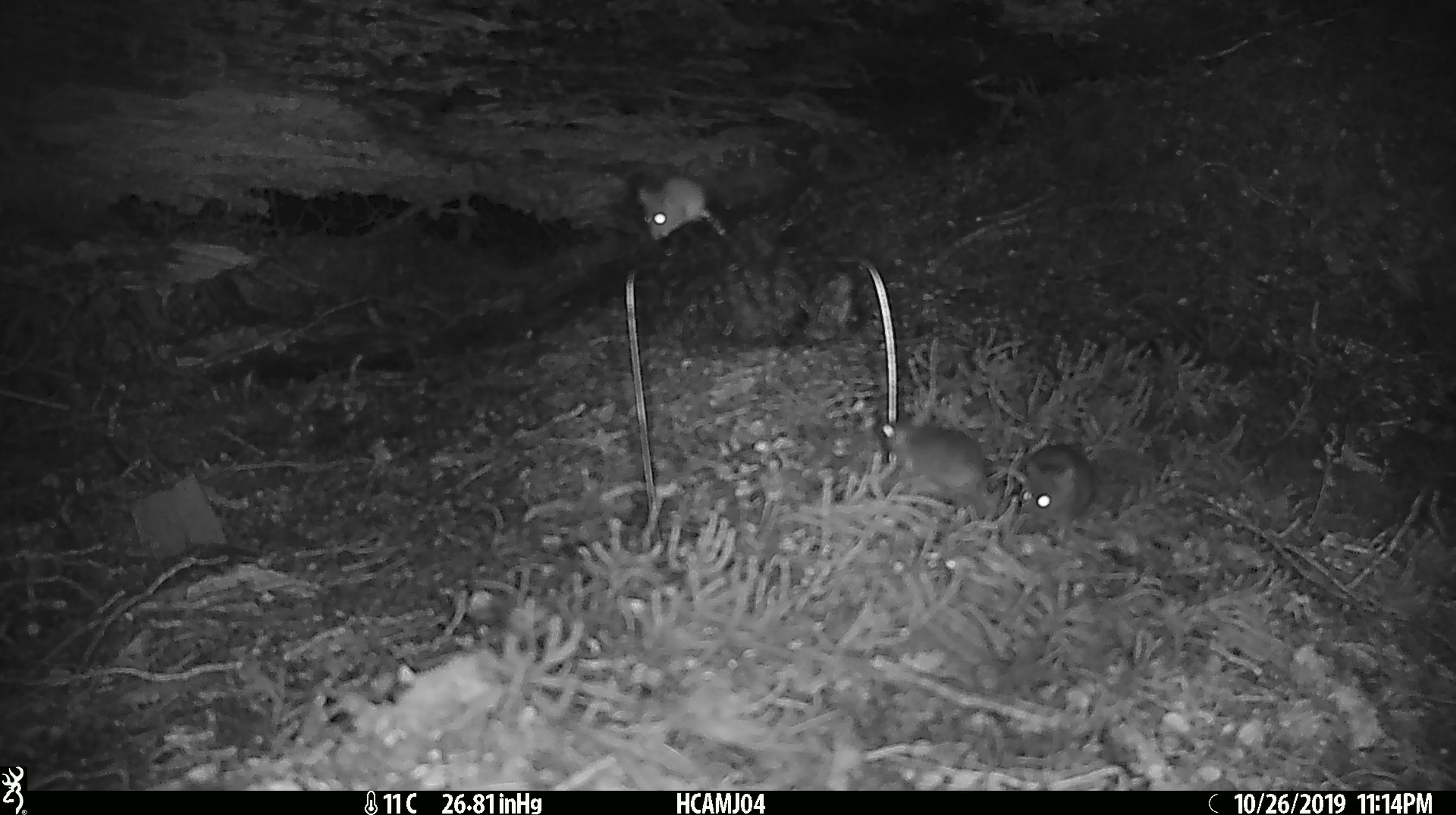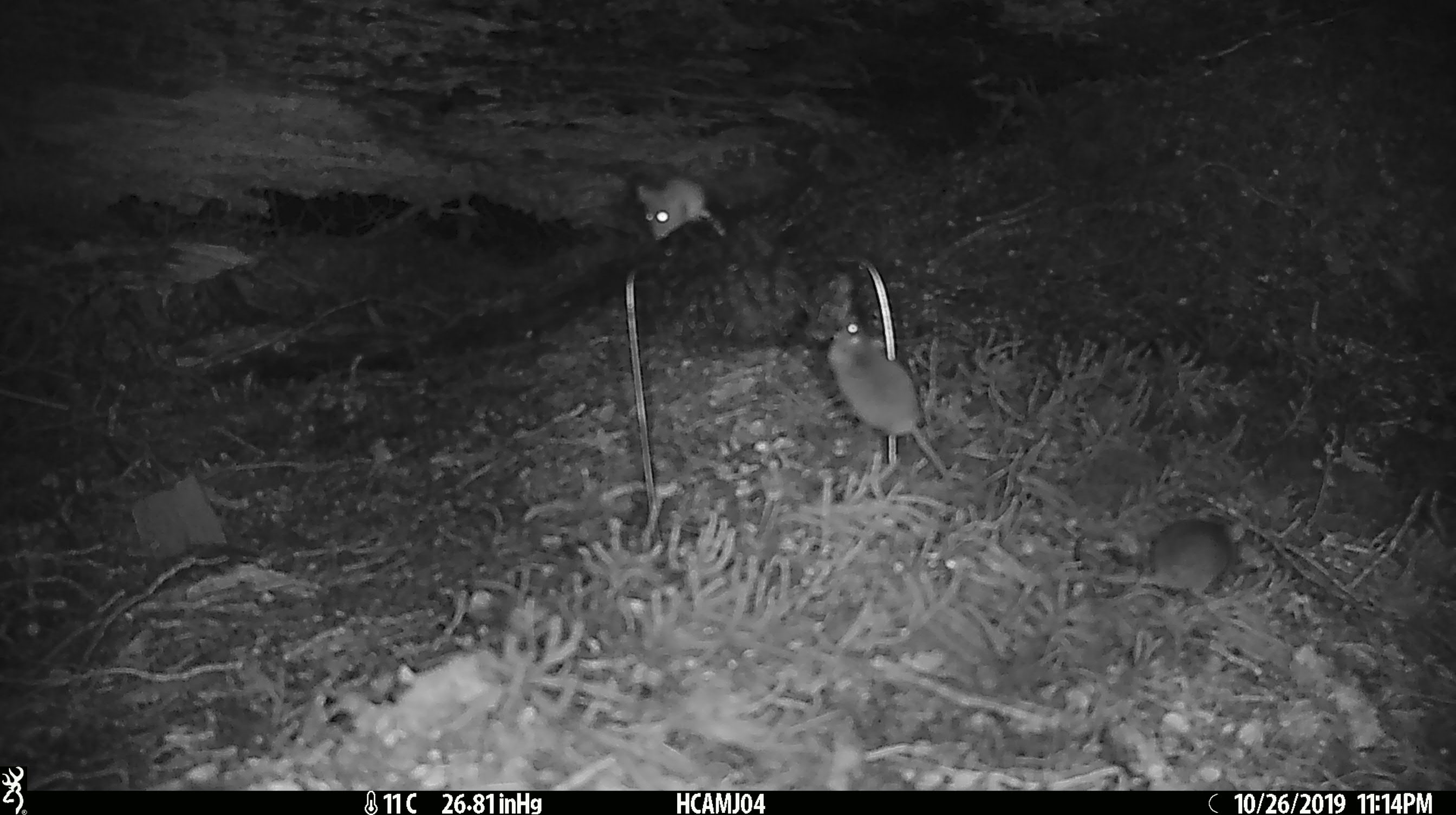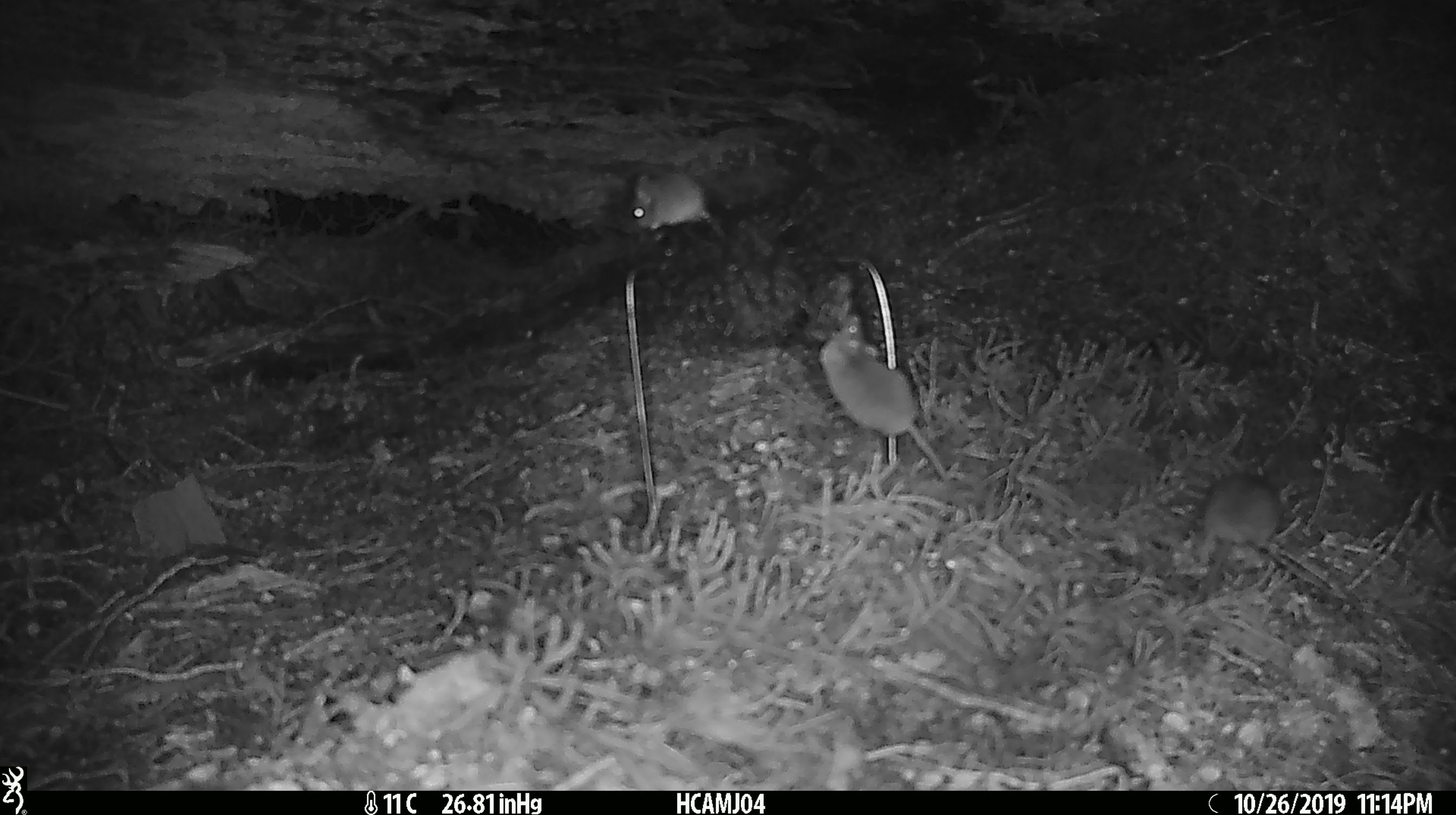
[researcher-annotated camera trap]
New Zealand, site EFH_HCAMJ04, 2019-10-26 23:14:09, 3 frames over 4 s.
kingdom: Animalia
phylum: Chordata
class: Mammalia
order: Rodentia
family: Muridae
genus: Mus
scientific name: Mus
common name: mouse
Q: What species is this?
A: Mouse (Mus).